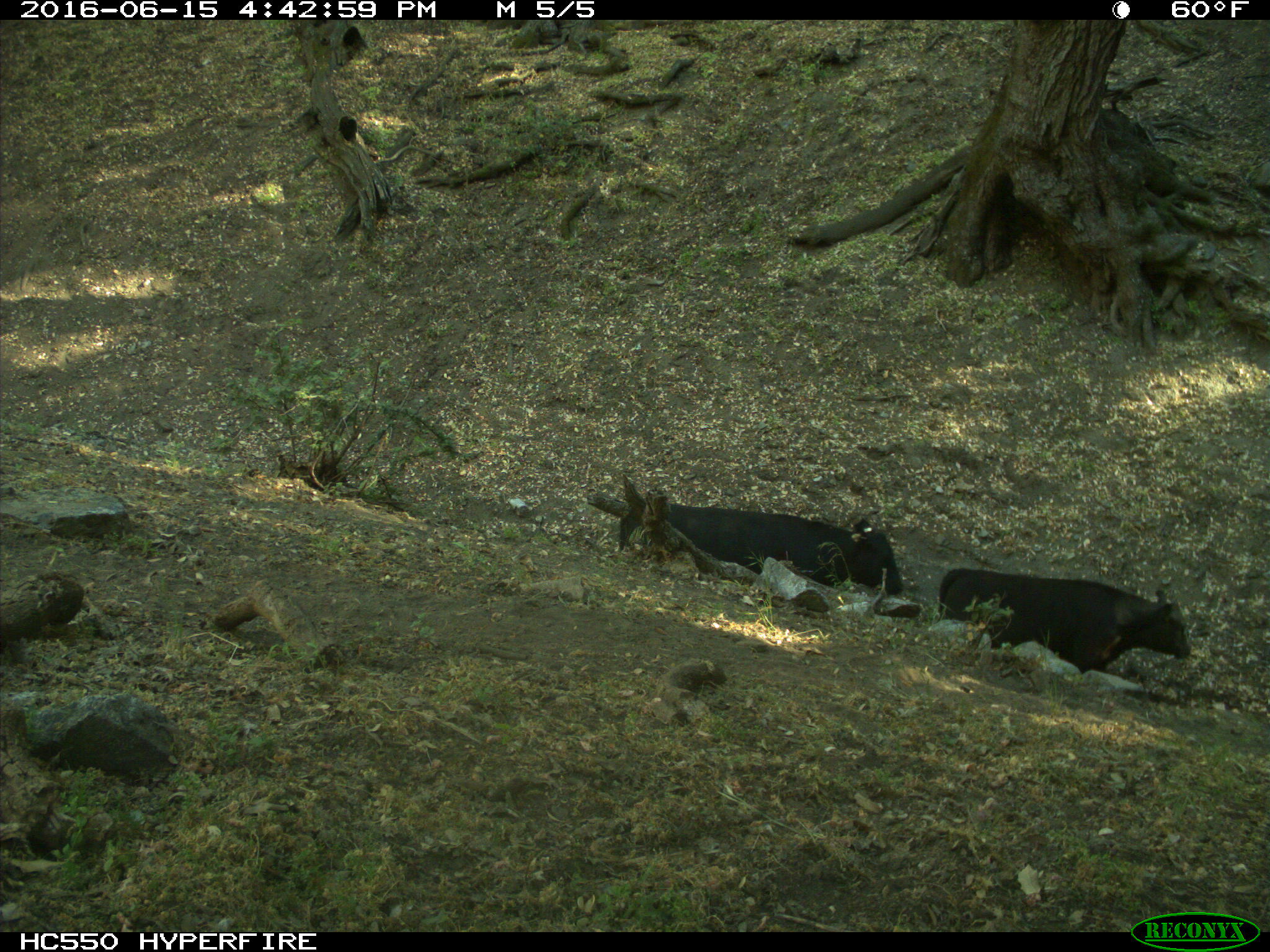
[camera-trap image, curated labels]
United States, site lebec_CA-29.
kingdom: Animalia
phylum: Chordata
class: Mammalia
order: Artiodactyla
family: Bovidae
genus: Bos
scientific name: Bos taurus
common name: domestic cow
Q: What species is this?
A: Bos taurus (domestic cow).